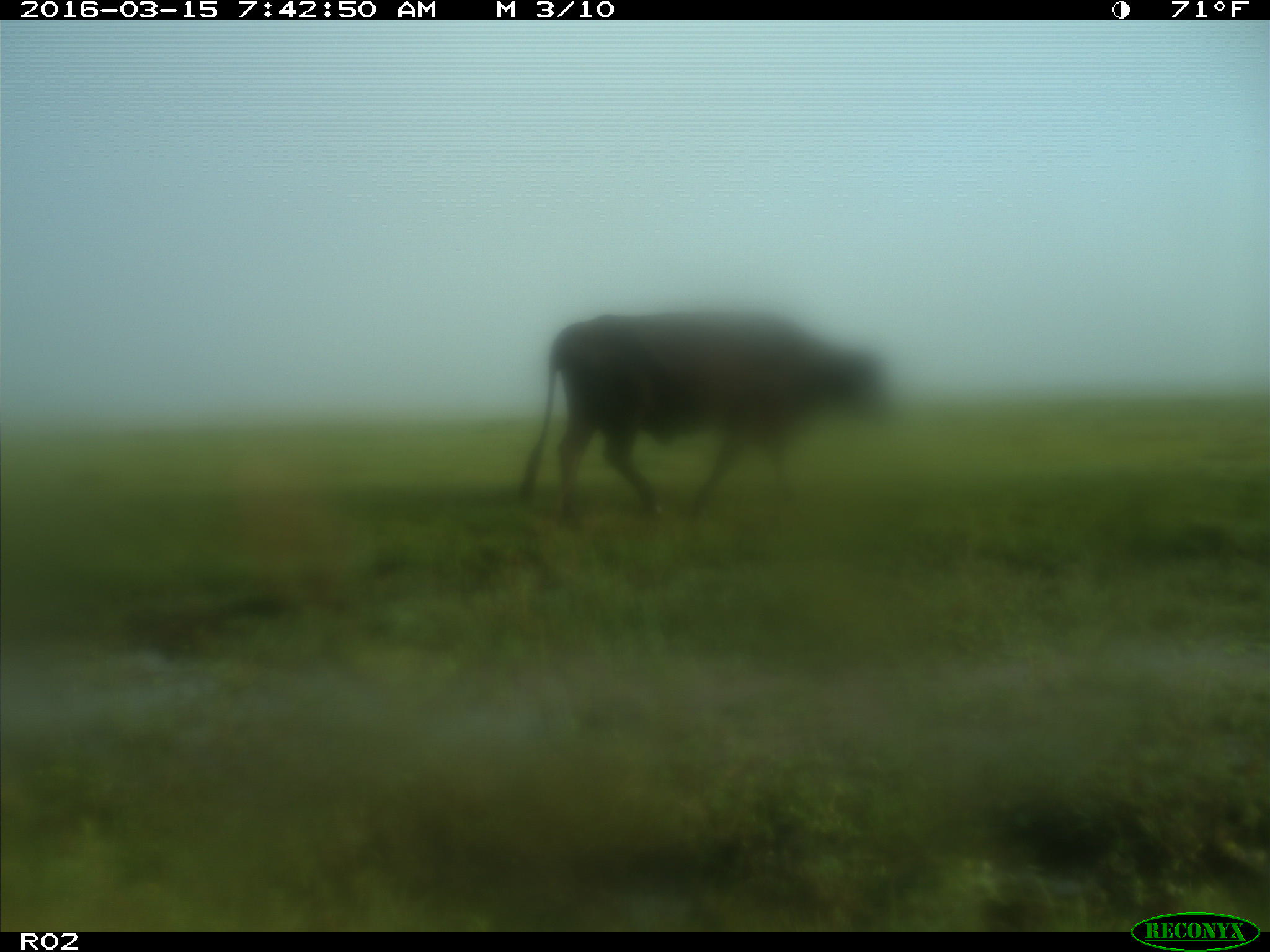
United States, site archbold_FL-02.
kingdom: Animalia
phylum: Chordata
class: Mammalia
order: Artiodactyla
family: Bovidae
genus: Bos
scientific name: Bos taurus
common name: domestic cow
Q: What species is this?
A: Bos taurus (domestic cow).